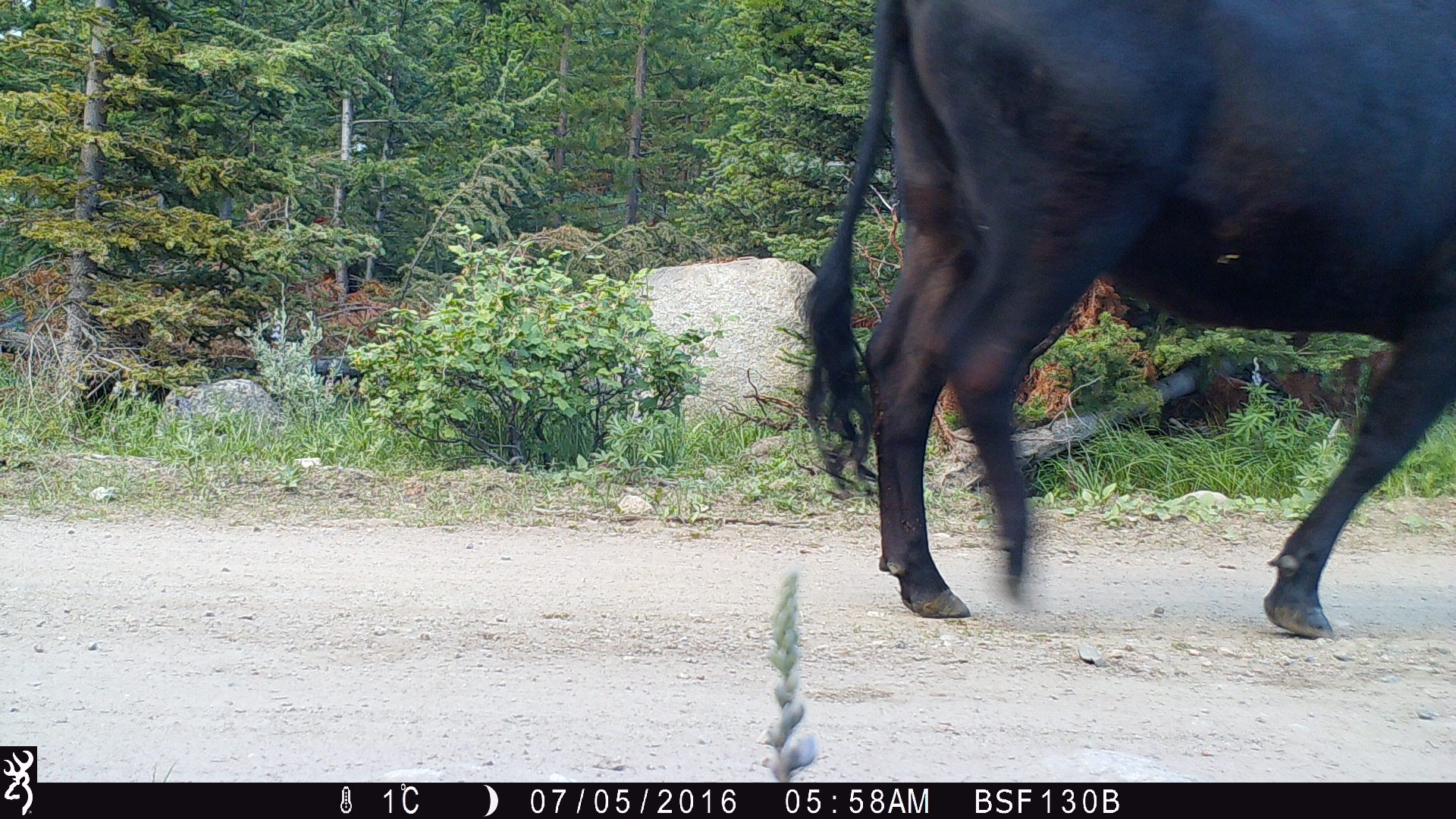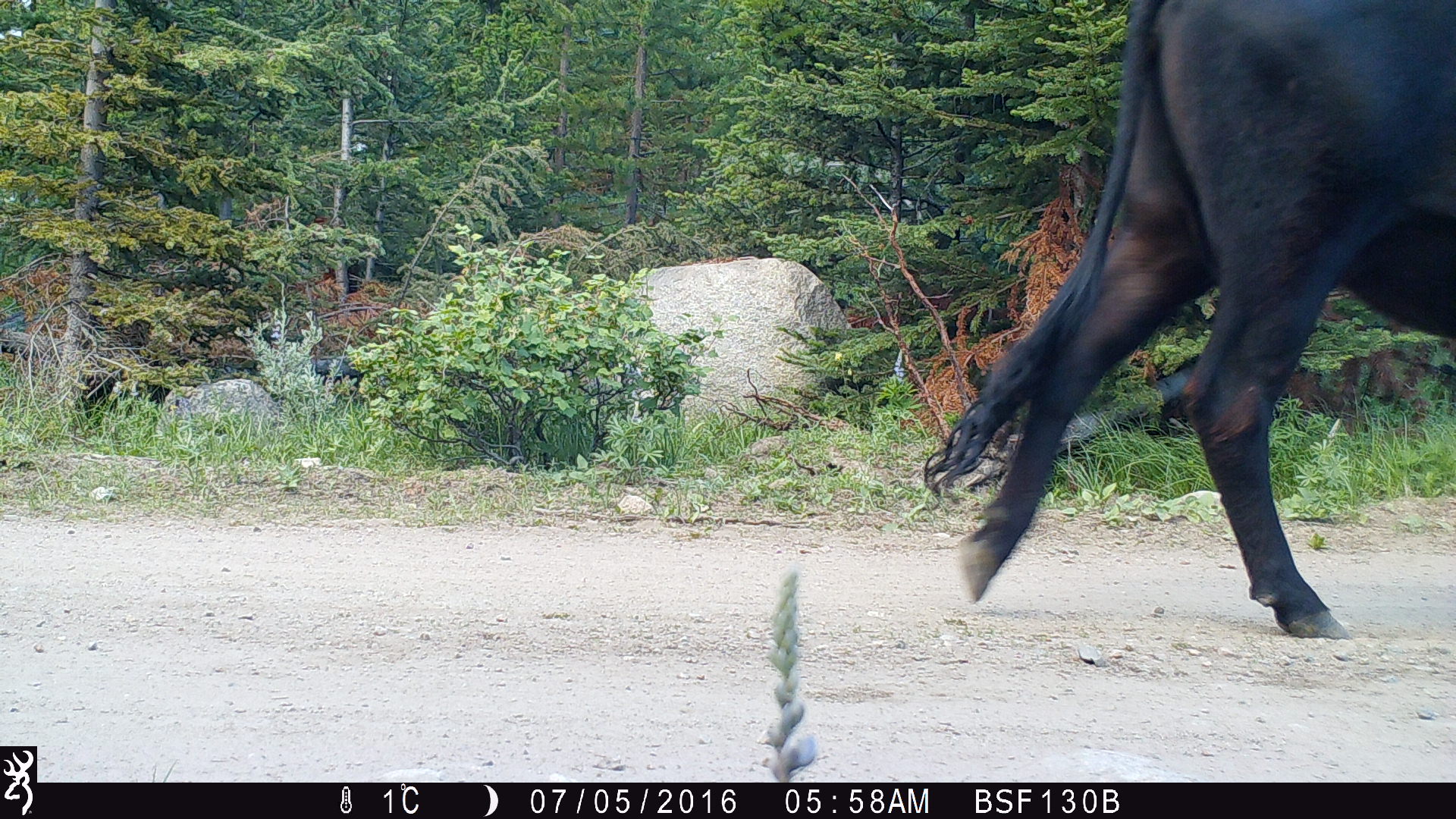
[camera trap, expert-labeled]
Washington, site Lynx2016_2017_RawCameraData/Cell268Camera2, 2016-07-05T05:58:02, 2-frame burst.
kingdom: Animalia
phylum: Chordata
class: Mammalia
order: Artiodactyla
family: Bovidae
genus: Bos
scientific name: Bos taurus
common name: domestic cattle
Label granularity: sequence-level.